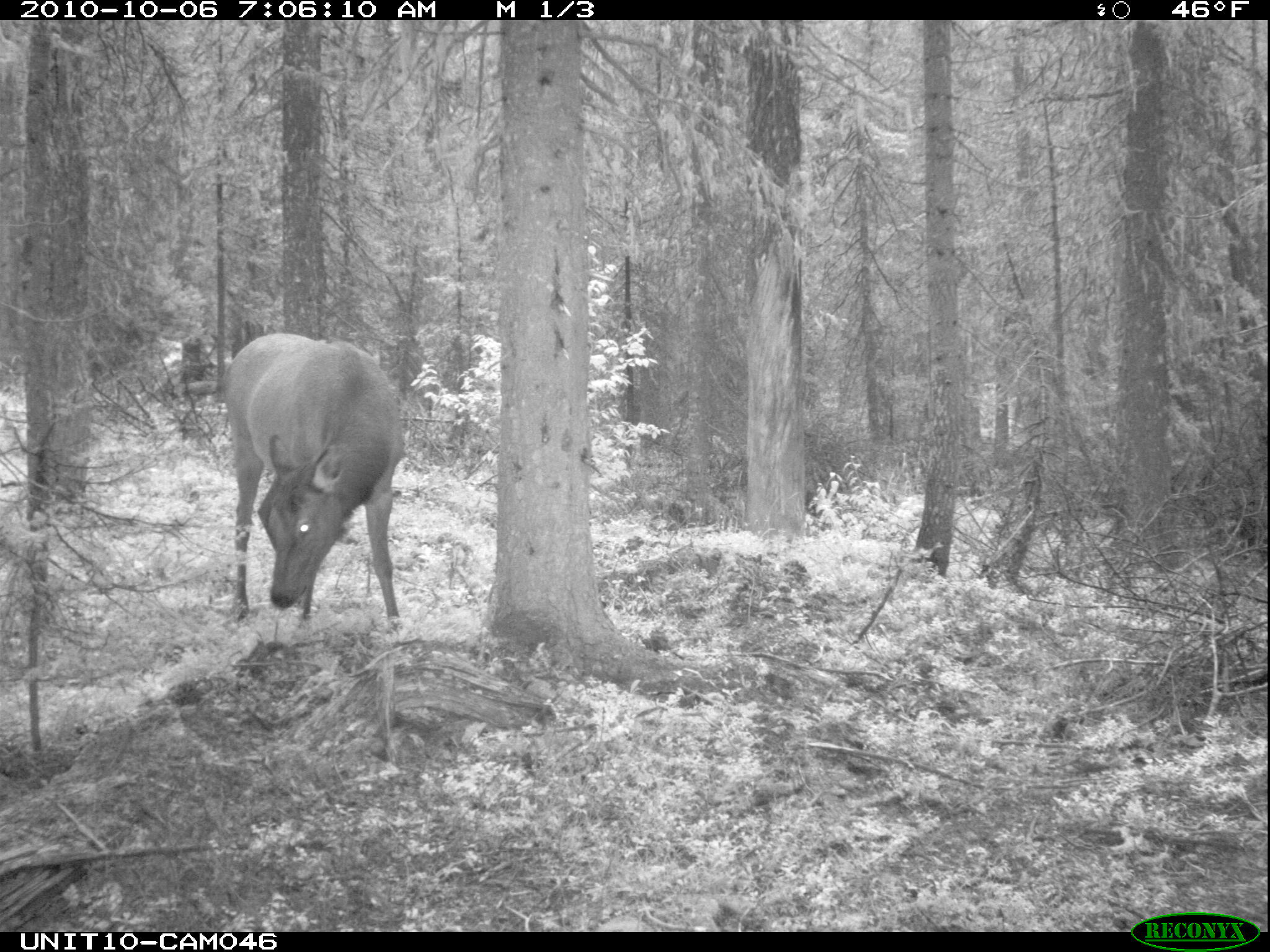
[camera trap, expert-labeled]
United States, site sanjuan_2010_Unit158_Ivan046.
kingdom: Animalia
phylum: Chordata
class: Mammalia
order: Artiodactyla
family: Cervidae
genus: Cervus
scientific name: Cervus elaphus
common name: red deer